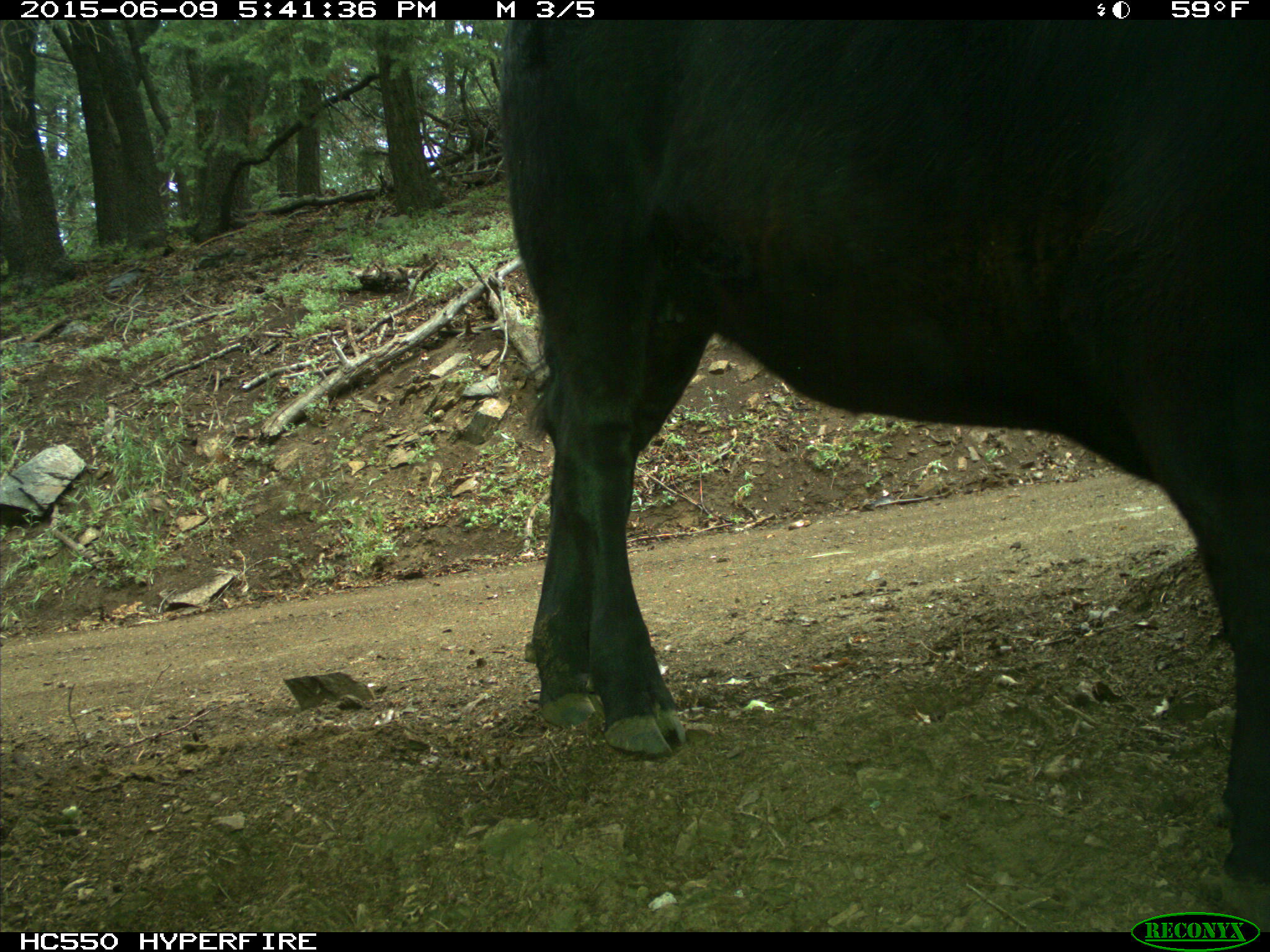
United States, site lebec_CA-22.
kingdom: Animalia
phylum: Chordata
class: Mammalia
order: Artiodactyla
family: Bovidae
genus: Bos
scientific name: Bos taurus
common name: domestic cow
Bos taurus (domestic cow).